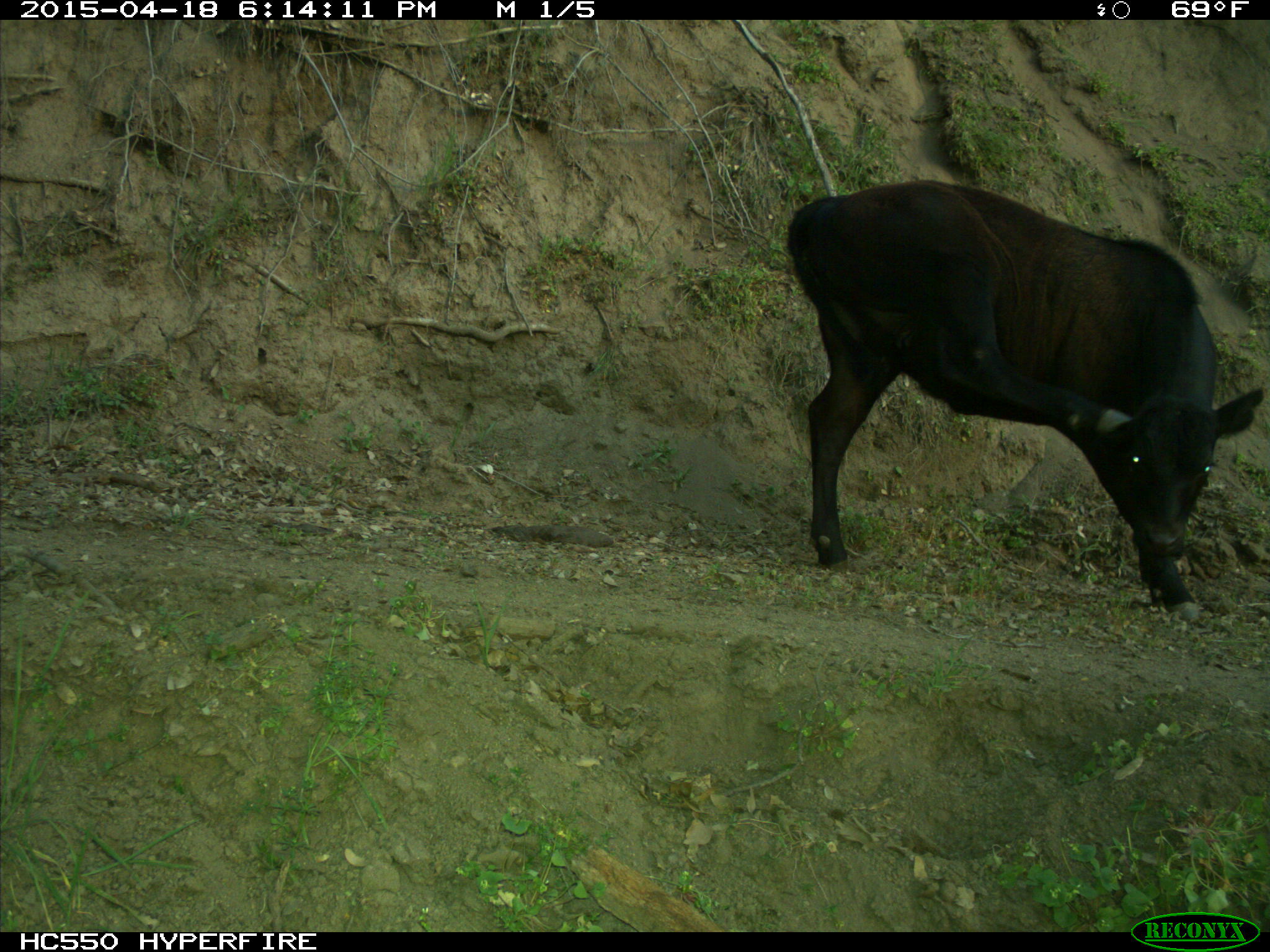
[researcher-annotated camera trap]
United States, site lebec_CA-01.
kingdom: Animalia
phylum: Chordata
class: Mammalia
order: Artiodactyla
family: Bovidae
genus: Bos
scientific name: Bos taurus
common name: domestic cow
Bos taurus (domestic cow).